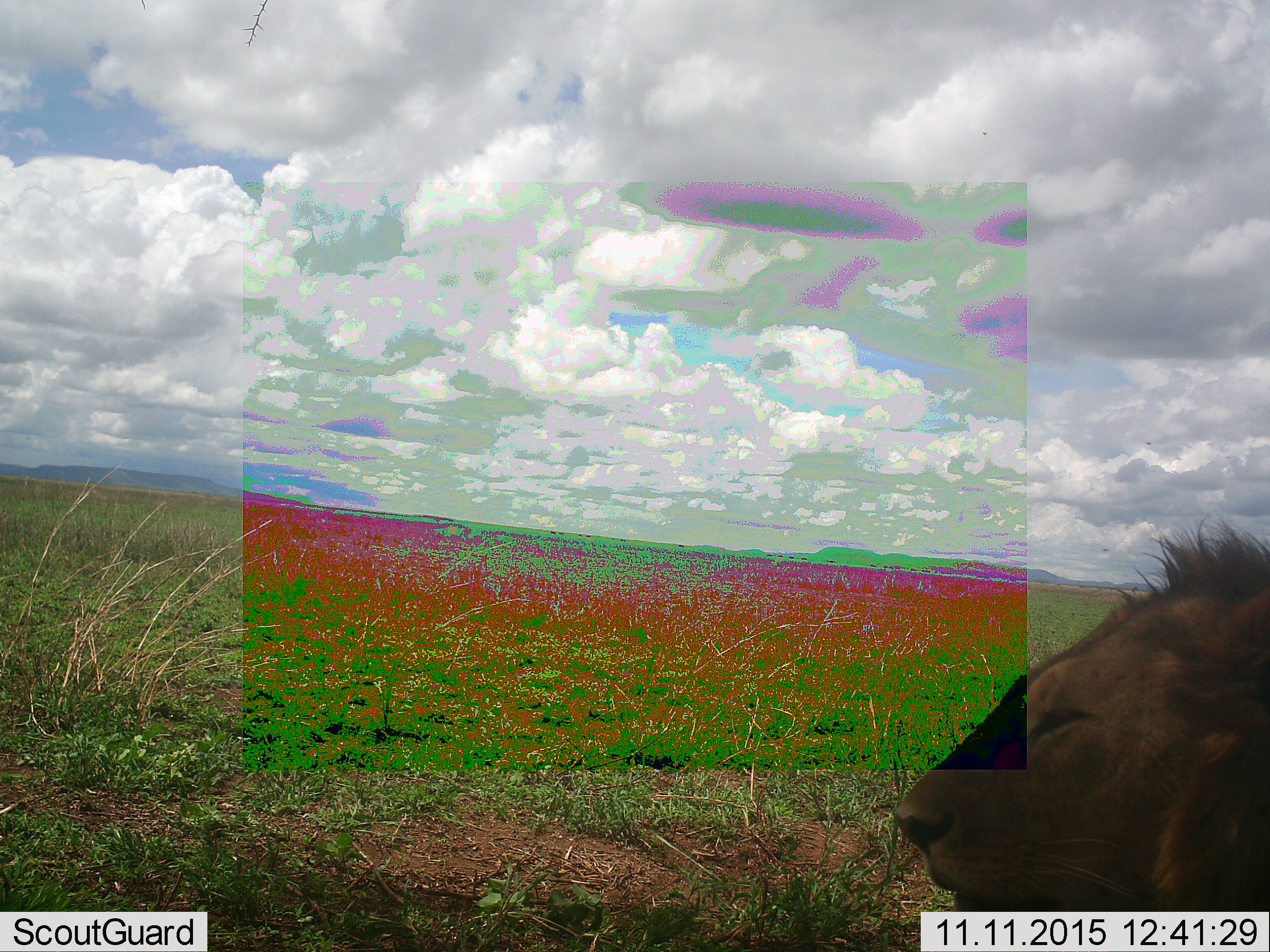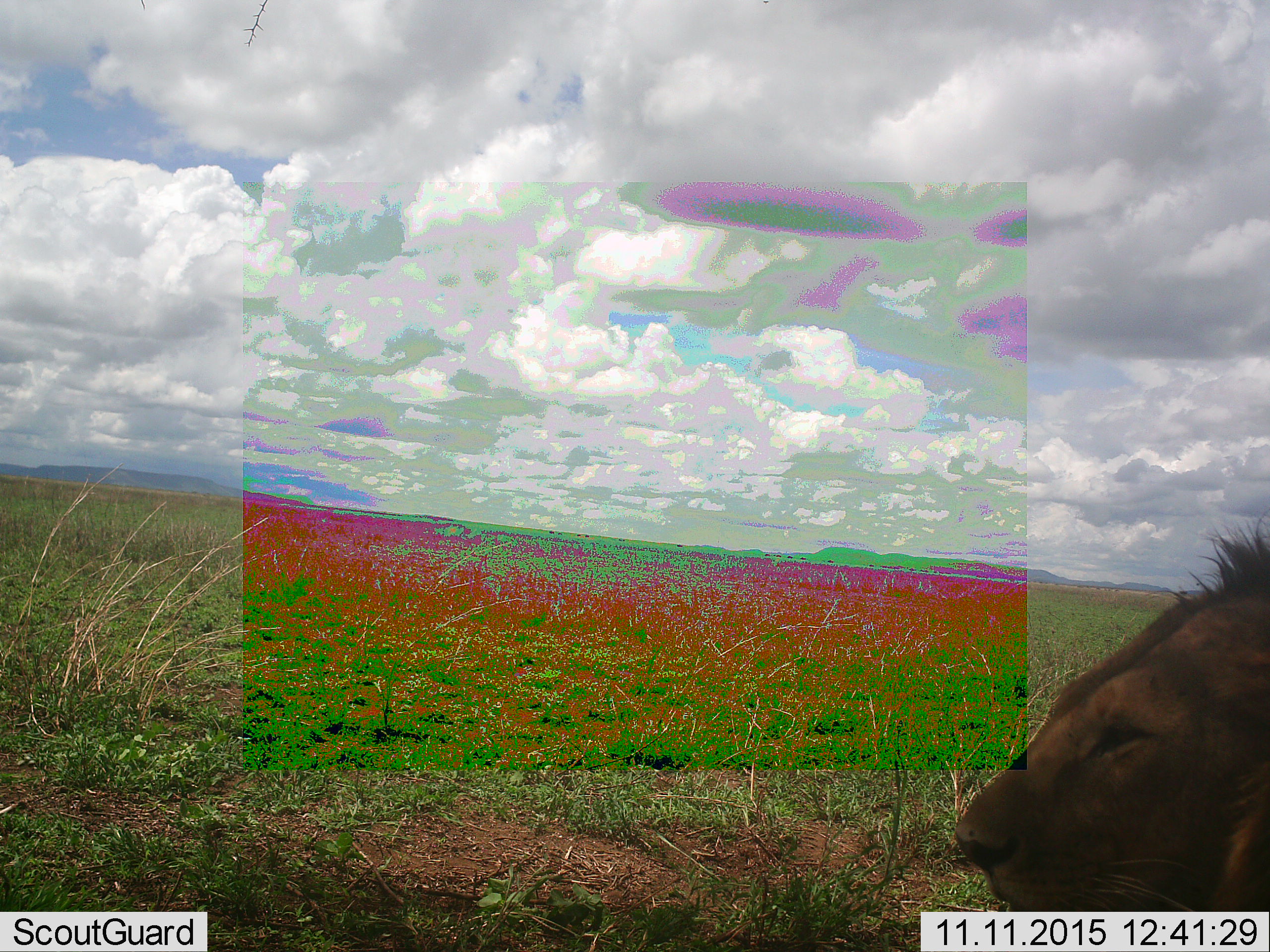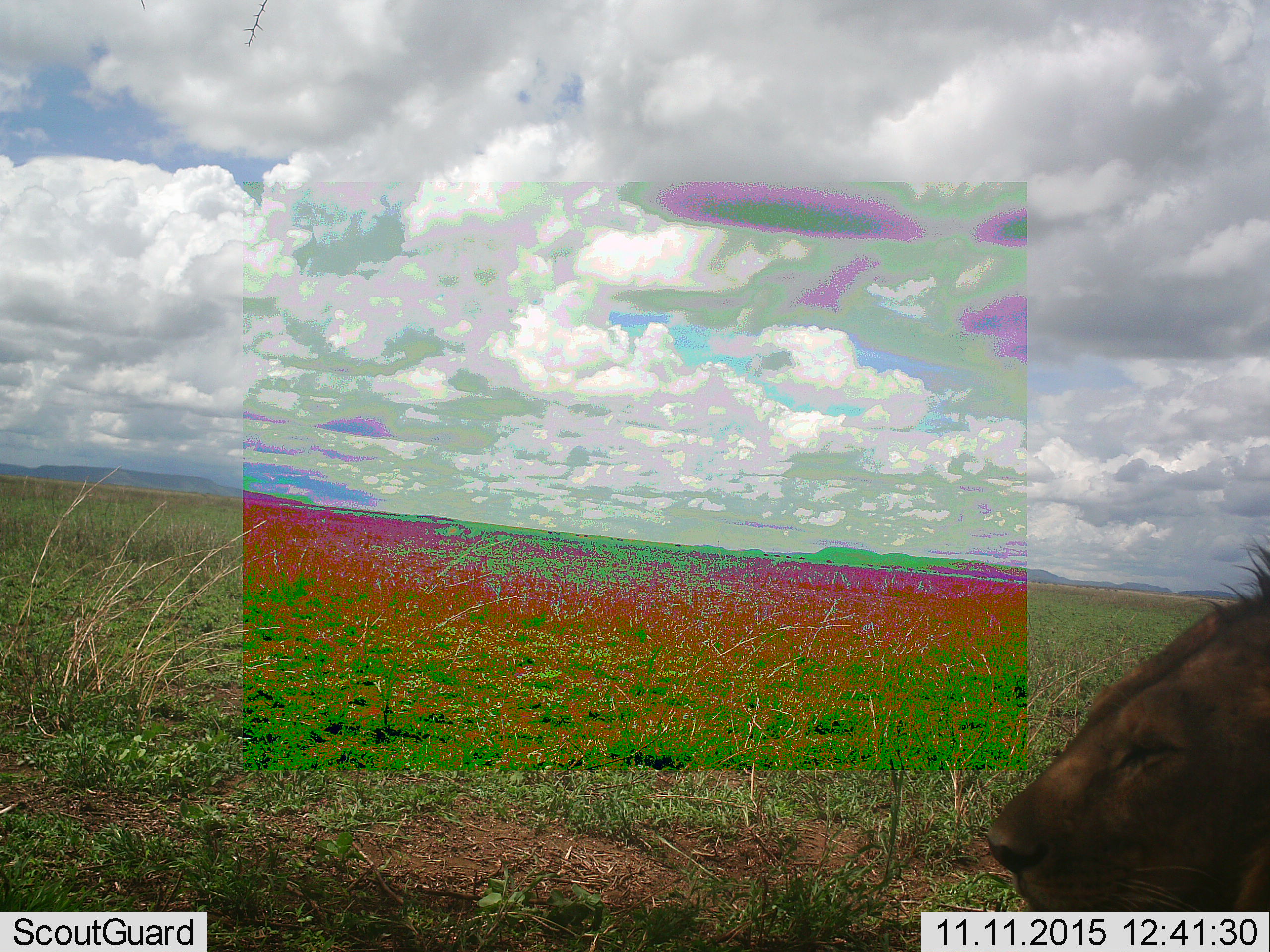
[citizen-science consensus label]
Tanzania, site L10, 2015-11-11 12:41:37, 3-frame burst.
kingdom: Animalia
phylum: Chordata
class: Mammalia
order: Carnivora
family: Felidae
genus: Panthera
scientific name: Panthera leo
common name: lion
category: lionmale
Lionmale (lion) (Panthera leo), count 1. Behavior (volunteer vote fractions): standing 22%, resting 67%, moving 11%, interacting 0%. Young present (vote fraction): 0%. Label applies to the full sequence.